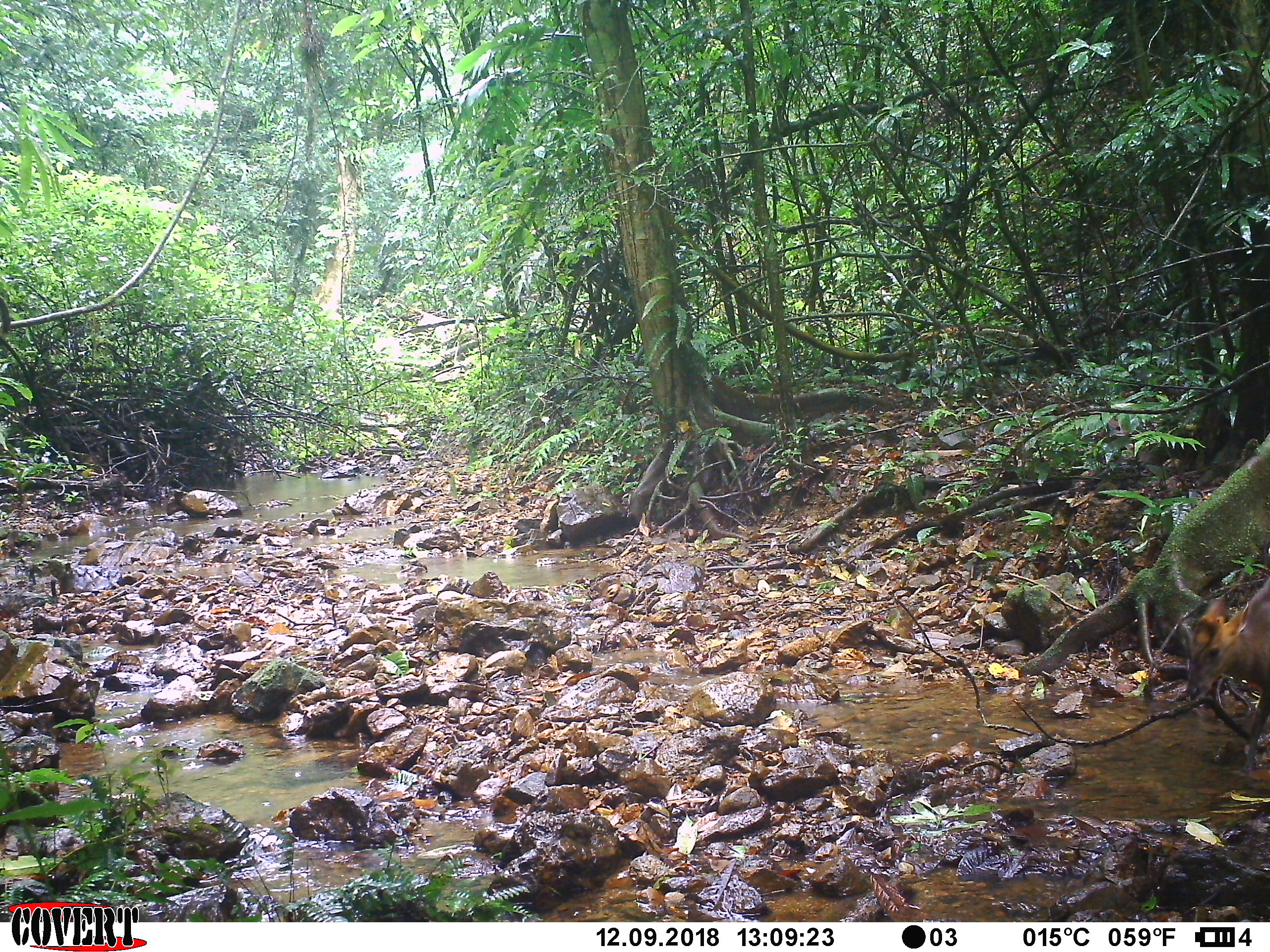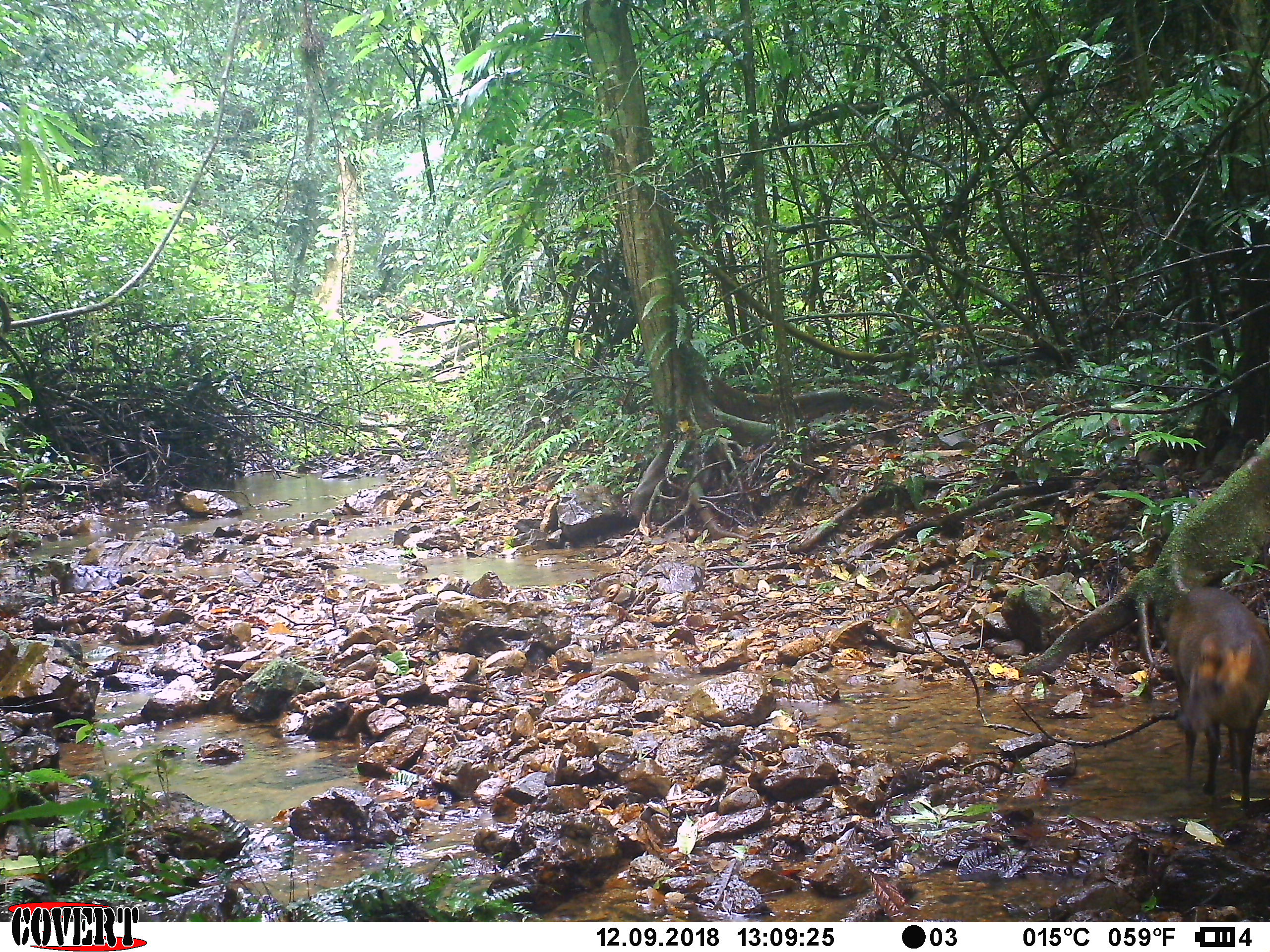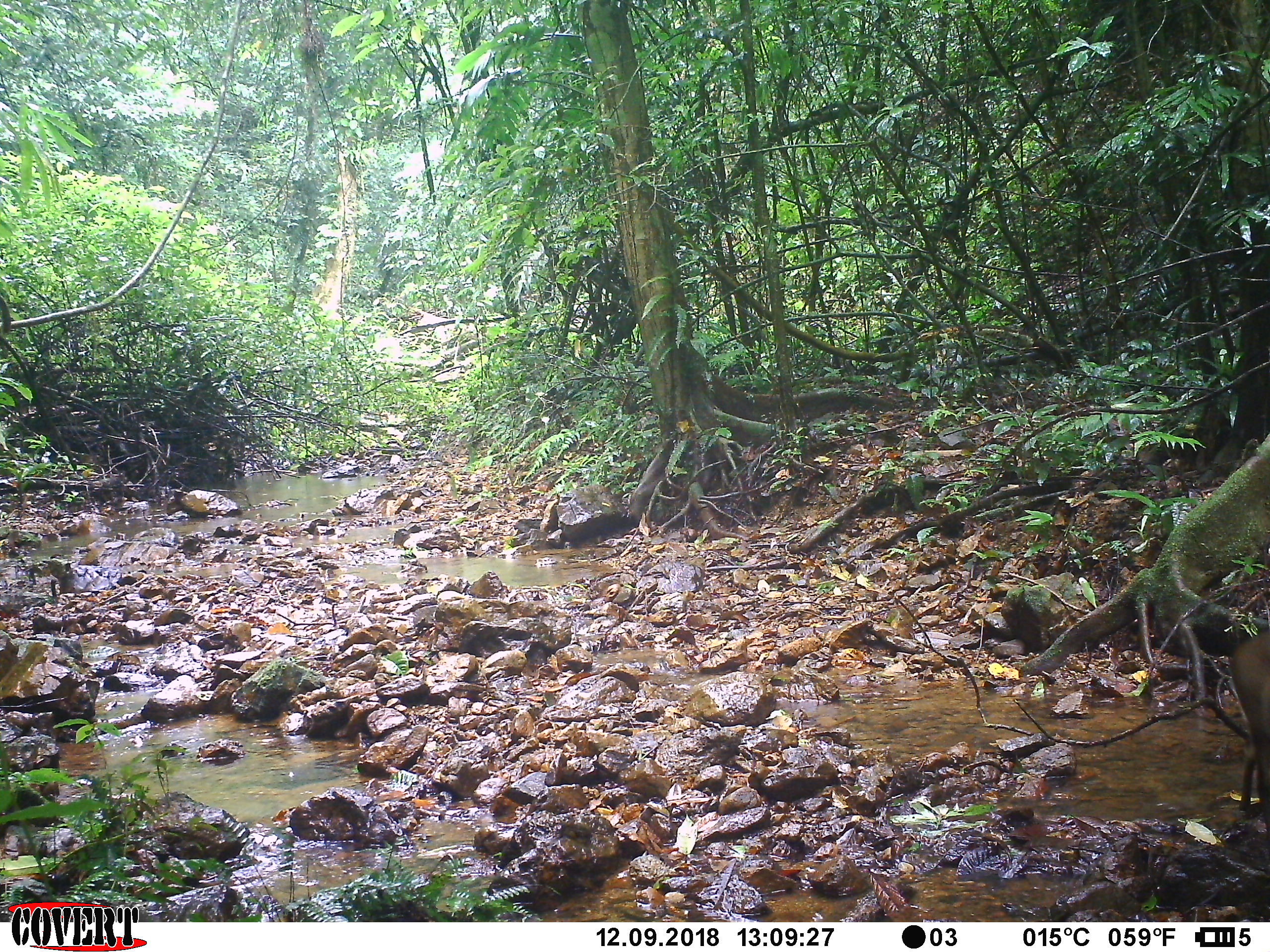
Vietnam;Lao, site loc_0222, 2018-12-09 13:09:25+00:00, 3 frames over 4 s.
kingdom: Animalia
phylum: Chordata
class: Mammalia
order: Artiodactyla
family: Cervidae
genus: Muntiacus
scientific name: Muntiacus rooseveltorum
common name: roosevelt's muntjac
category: roosevelts muntjac group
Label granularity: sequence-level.